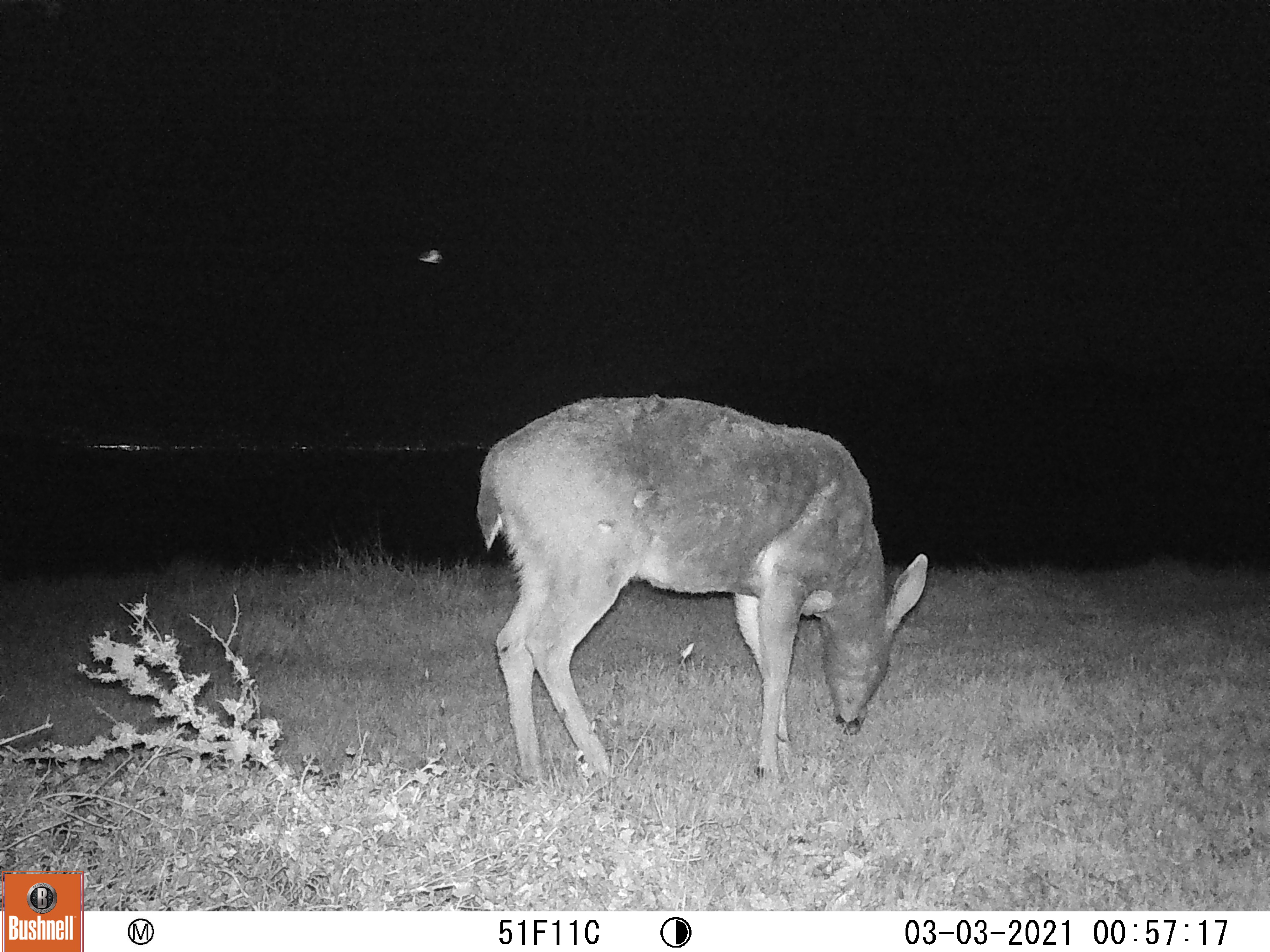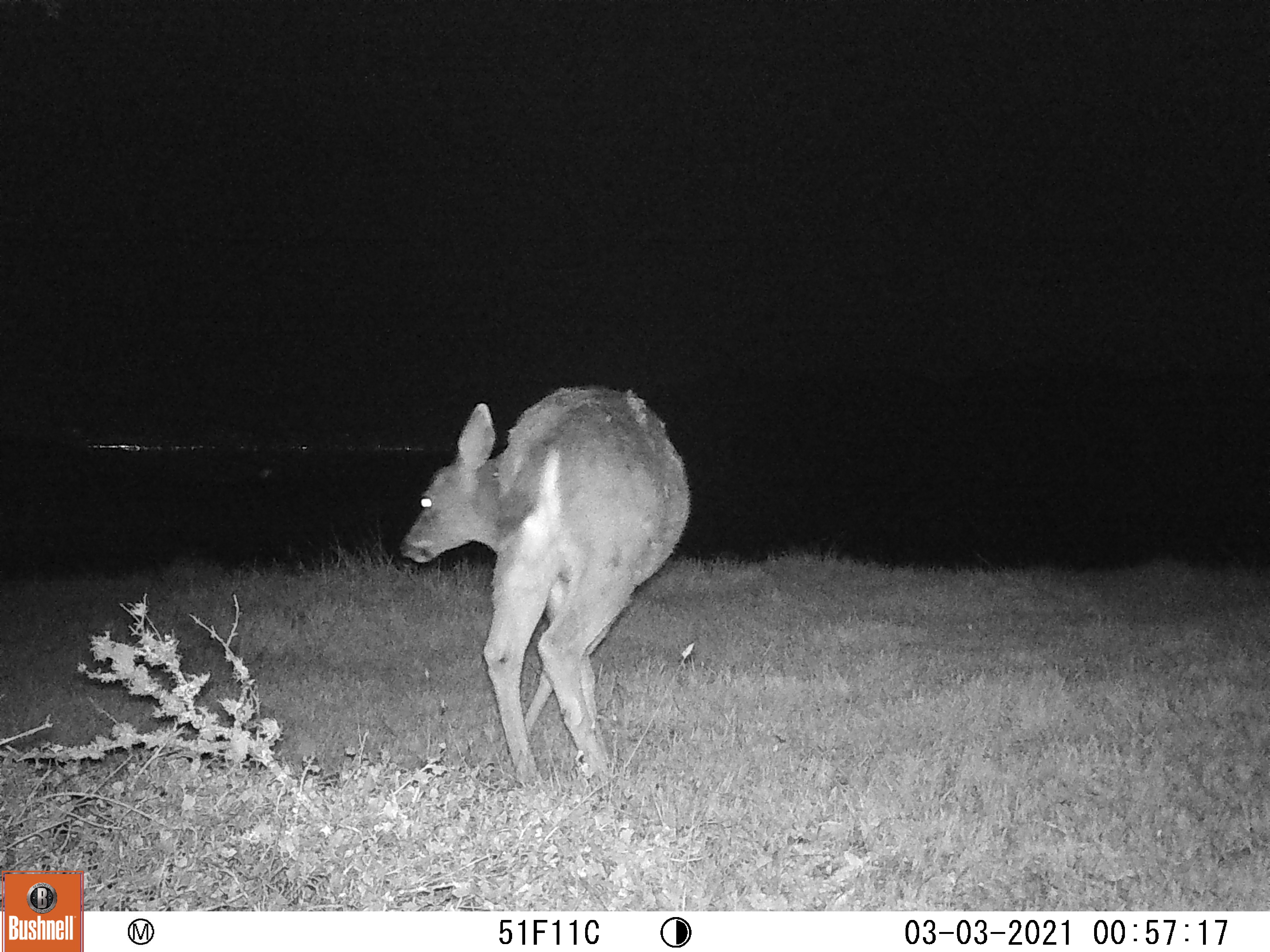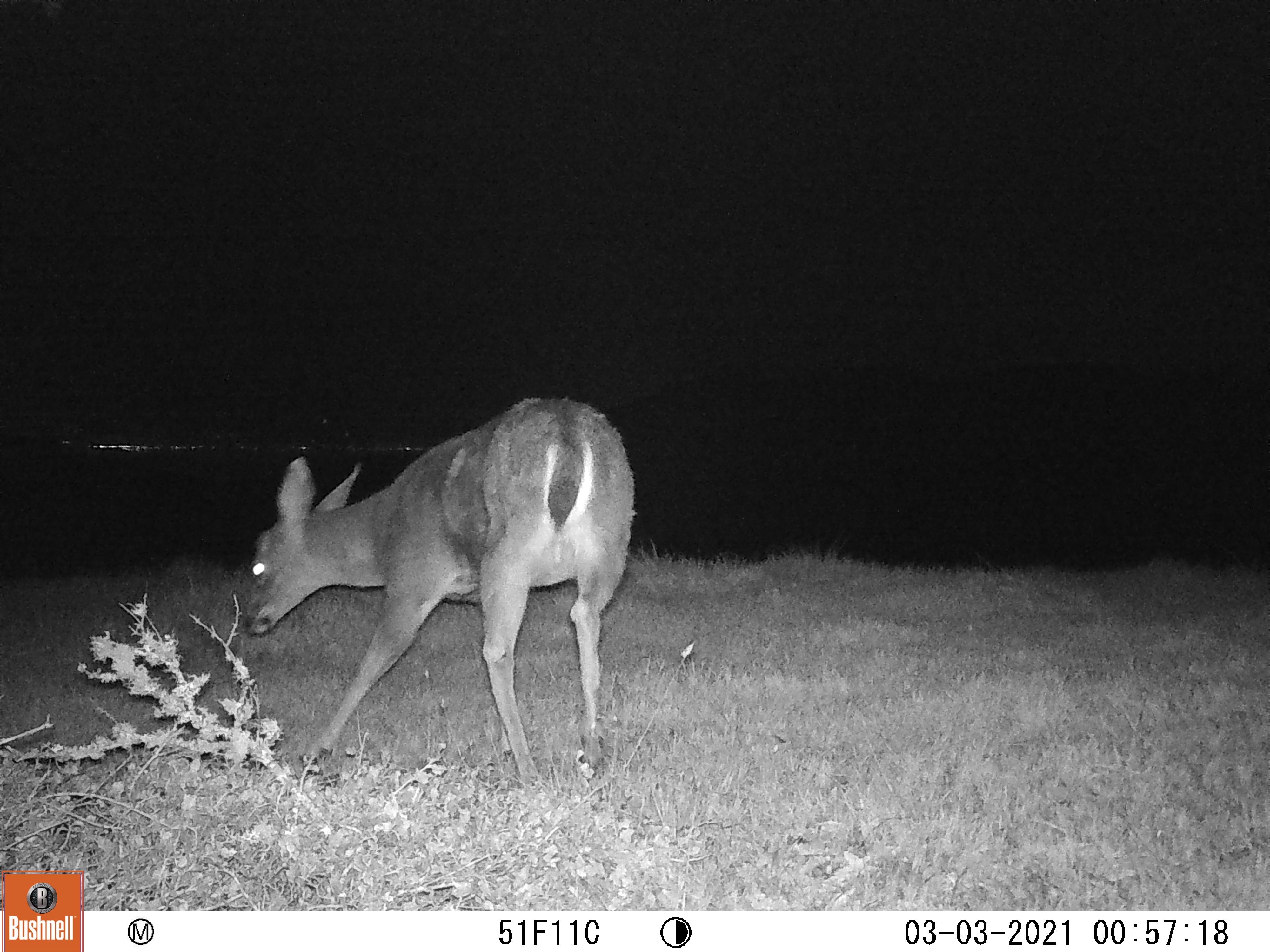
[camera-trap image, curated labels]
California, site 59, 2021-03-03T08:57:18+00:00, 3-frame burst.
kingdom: Animalia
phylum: Chordata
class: Mammalia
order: Artiodactyla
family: Cervidae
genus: Odocoileus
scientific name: Odocoileus hemionus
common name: mule deer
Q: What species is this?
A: Mule deer (Odocoileus hemionus).